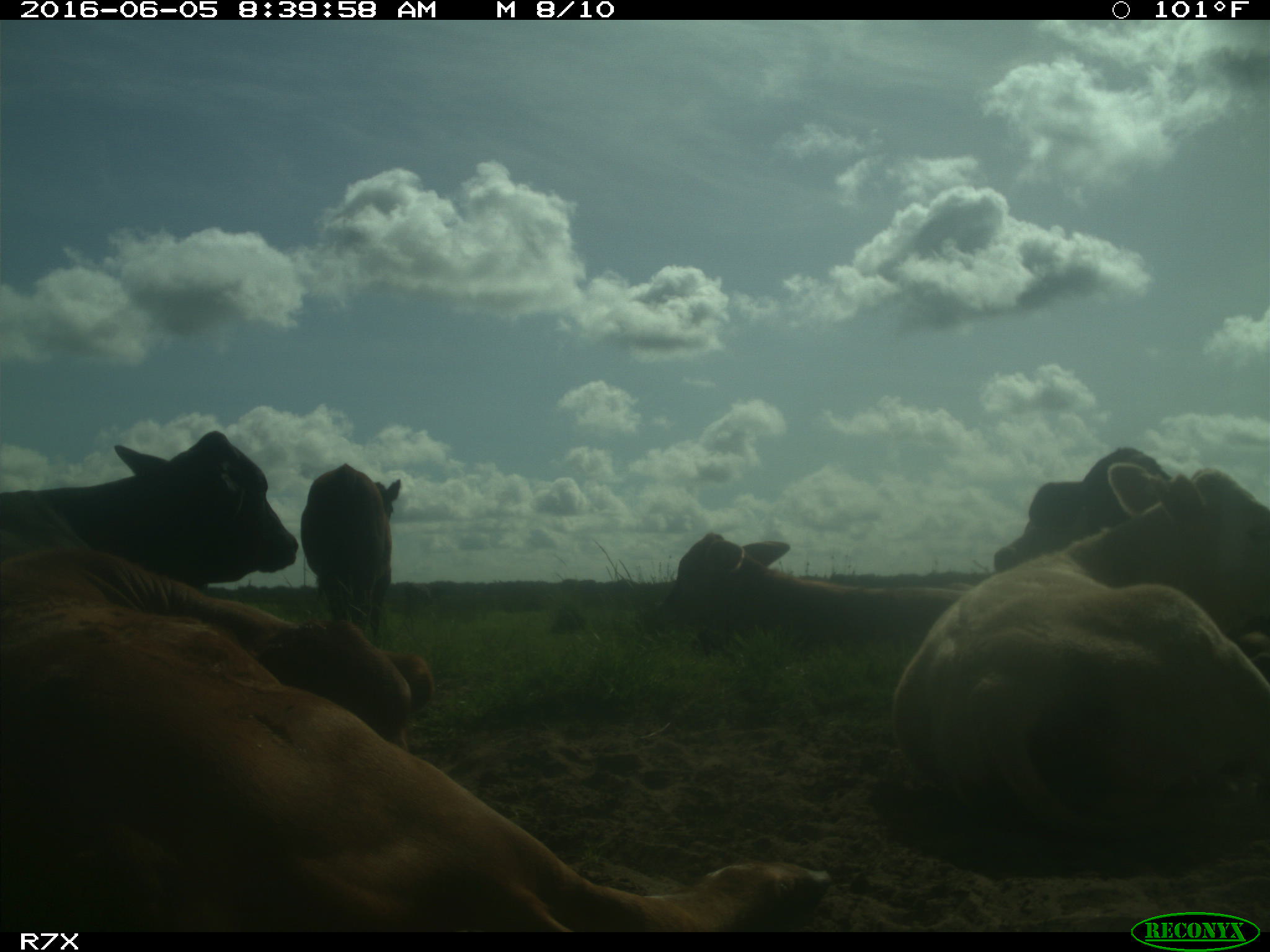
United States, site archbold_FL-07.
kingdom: Animalia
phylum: Chordata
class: Mammalia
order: Artiodactyla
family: Bovidae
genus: Bos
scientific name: Bos taurus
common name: domestic cow